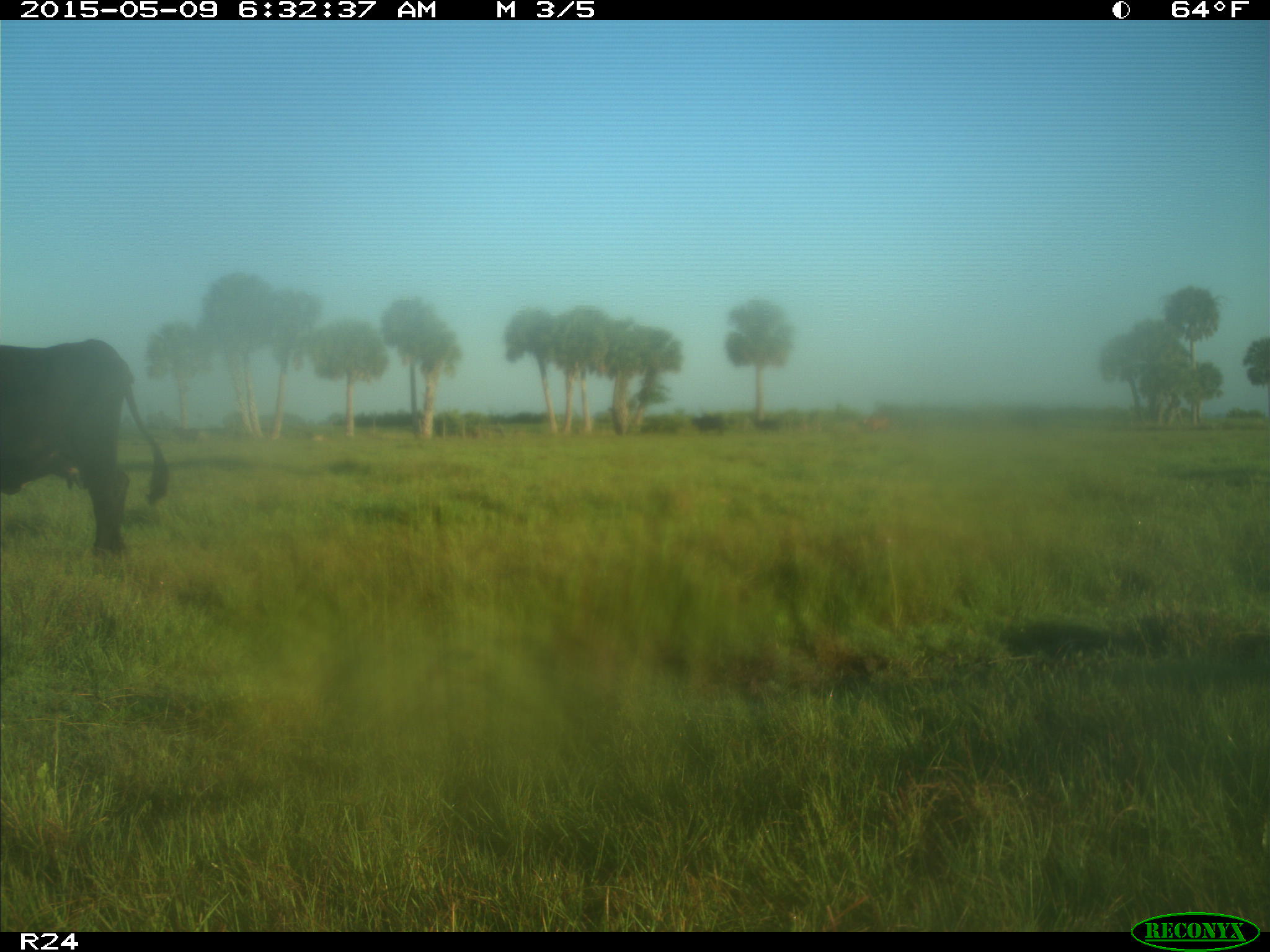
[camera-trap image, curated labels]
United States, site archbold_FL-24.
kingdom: Animalia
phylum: Chordata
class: Mammalia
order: Artiodactyla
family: Bovidae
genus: Bos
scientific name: Bos taurus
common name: domestic cow